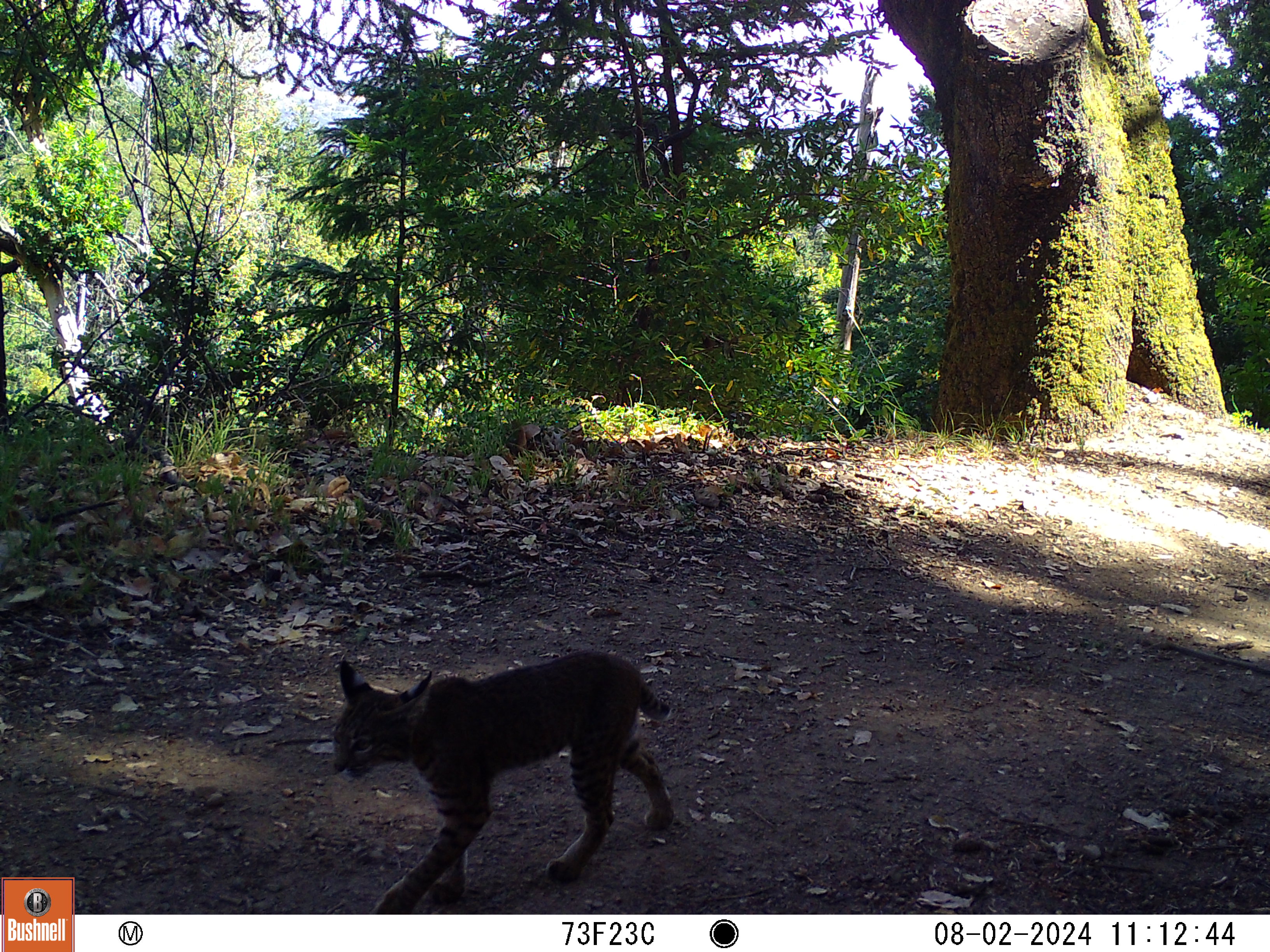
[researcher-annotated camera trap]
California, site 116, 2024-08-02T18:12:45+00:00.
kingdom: Animalia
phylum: Chordata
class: Mammalia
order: Carnivora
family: Felidae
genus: Lynx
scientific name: Lynx rufus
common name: bobcat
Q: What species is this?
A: Bobcat (Lynx rufus).